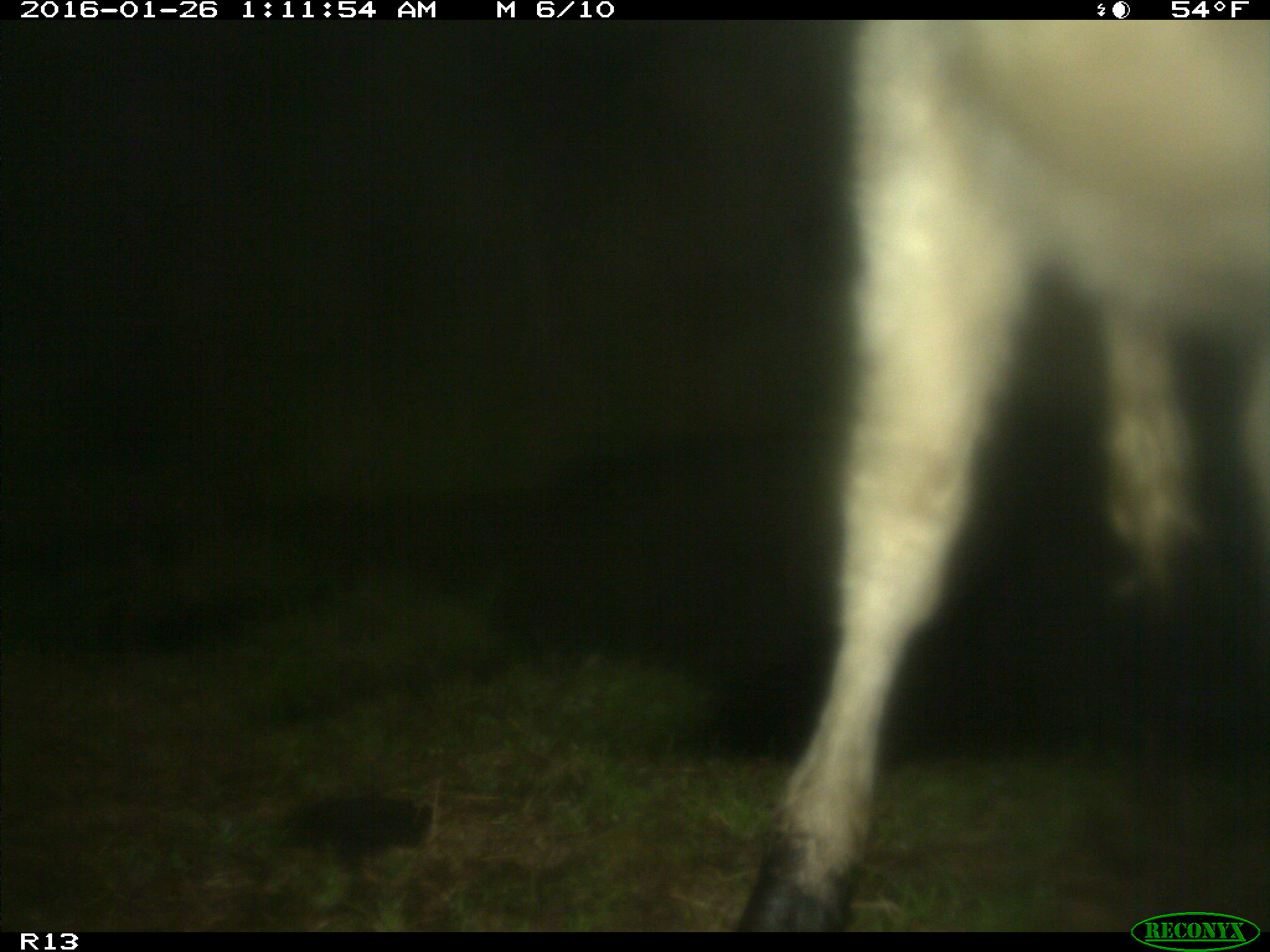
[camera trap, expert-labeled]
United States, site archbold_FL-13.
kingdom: Animalia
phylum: Chordata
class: Mammalia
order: Artiodactyla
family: Bovidae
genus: Bos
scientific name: Bos taurus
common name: domestic cow